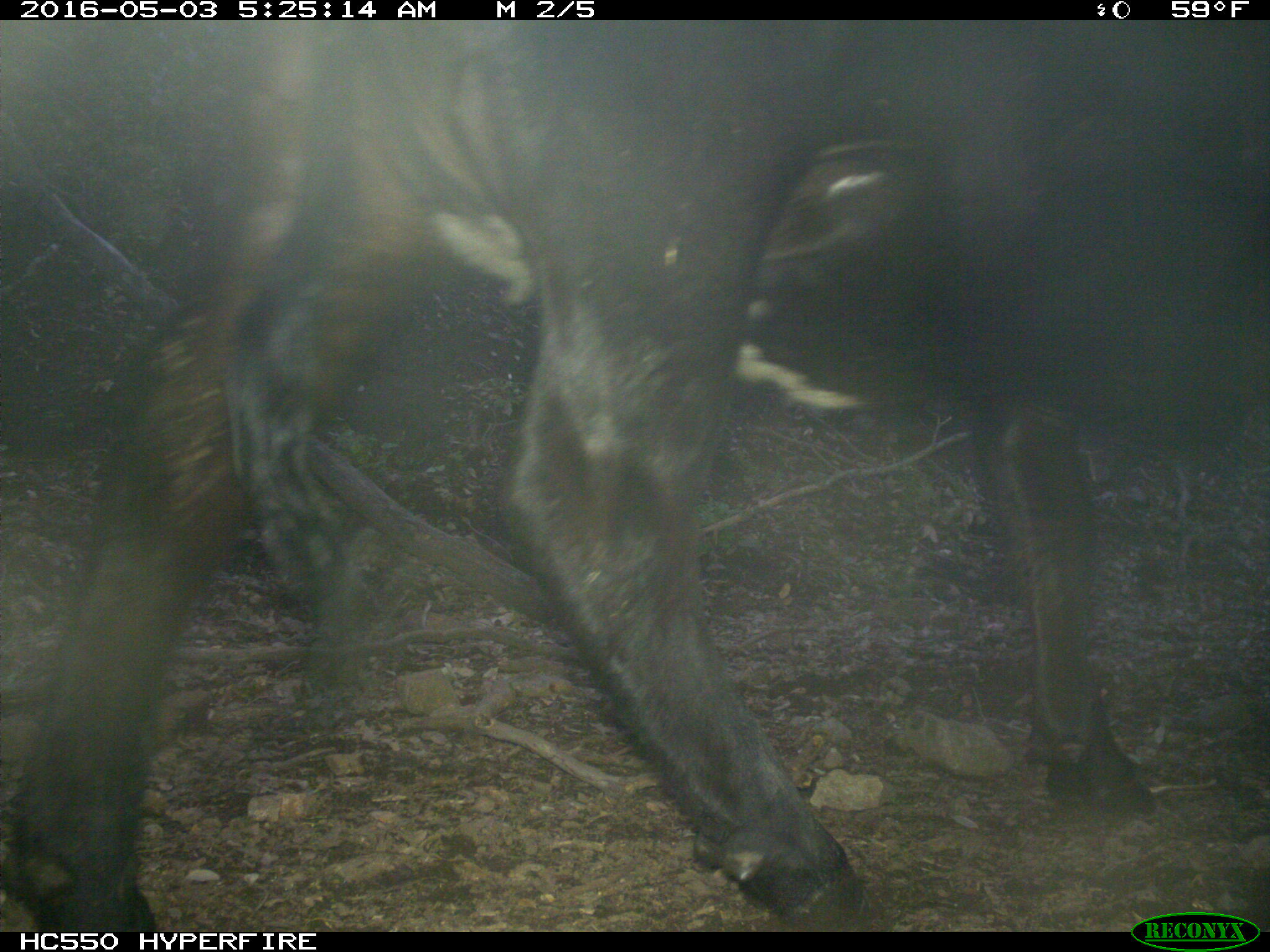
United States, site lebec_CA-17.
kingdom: Animalia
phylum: Chordata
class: Mammalia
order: Artiodactyla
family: Bovidae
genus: Bos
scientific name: Bos taurus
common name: domestic cow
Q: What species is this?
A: Bos taurus (domestic cow).